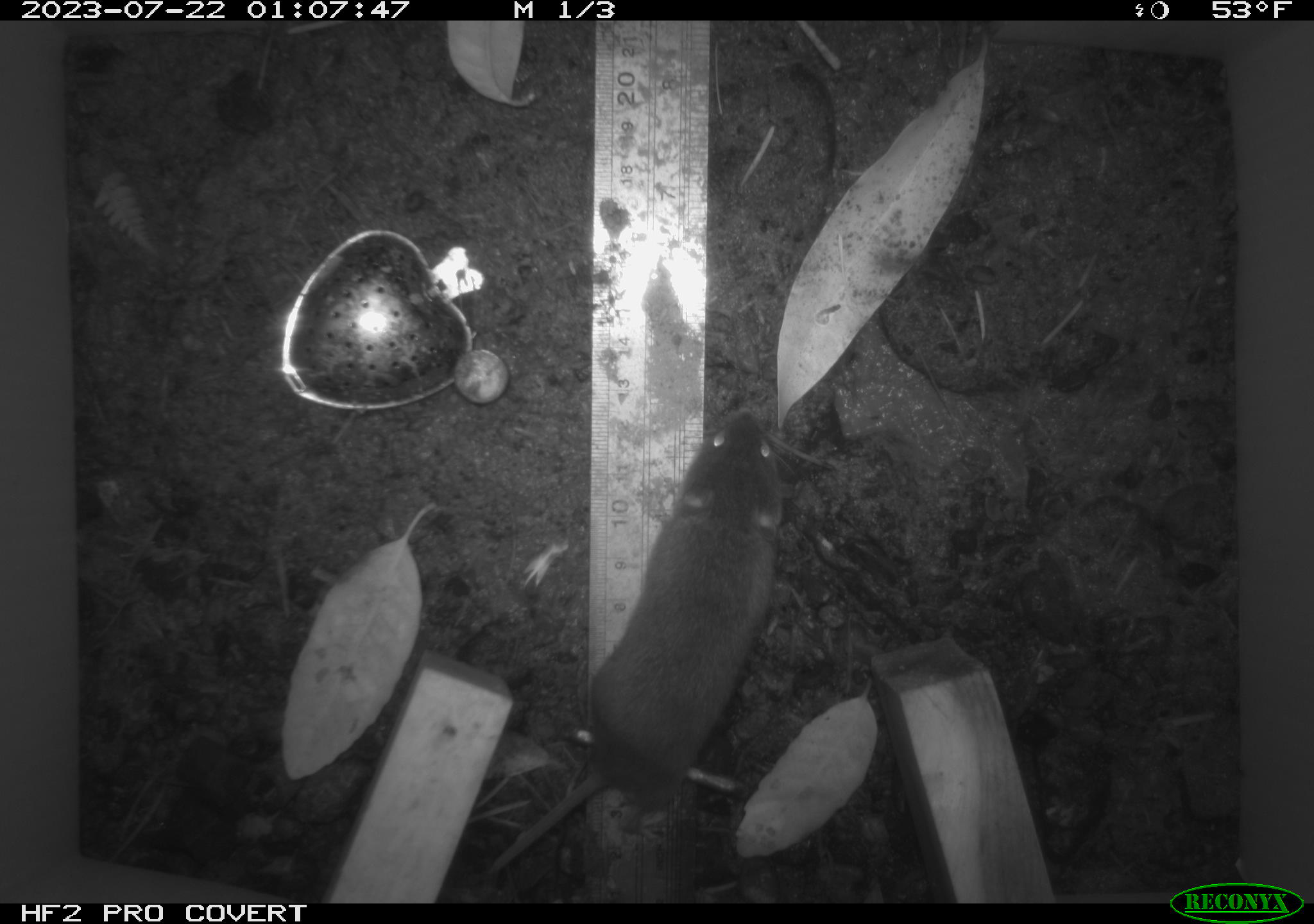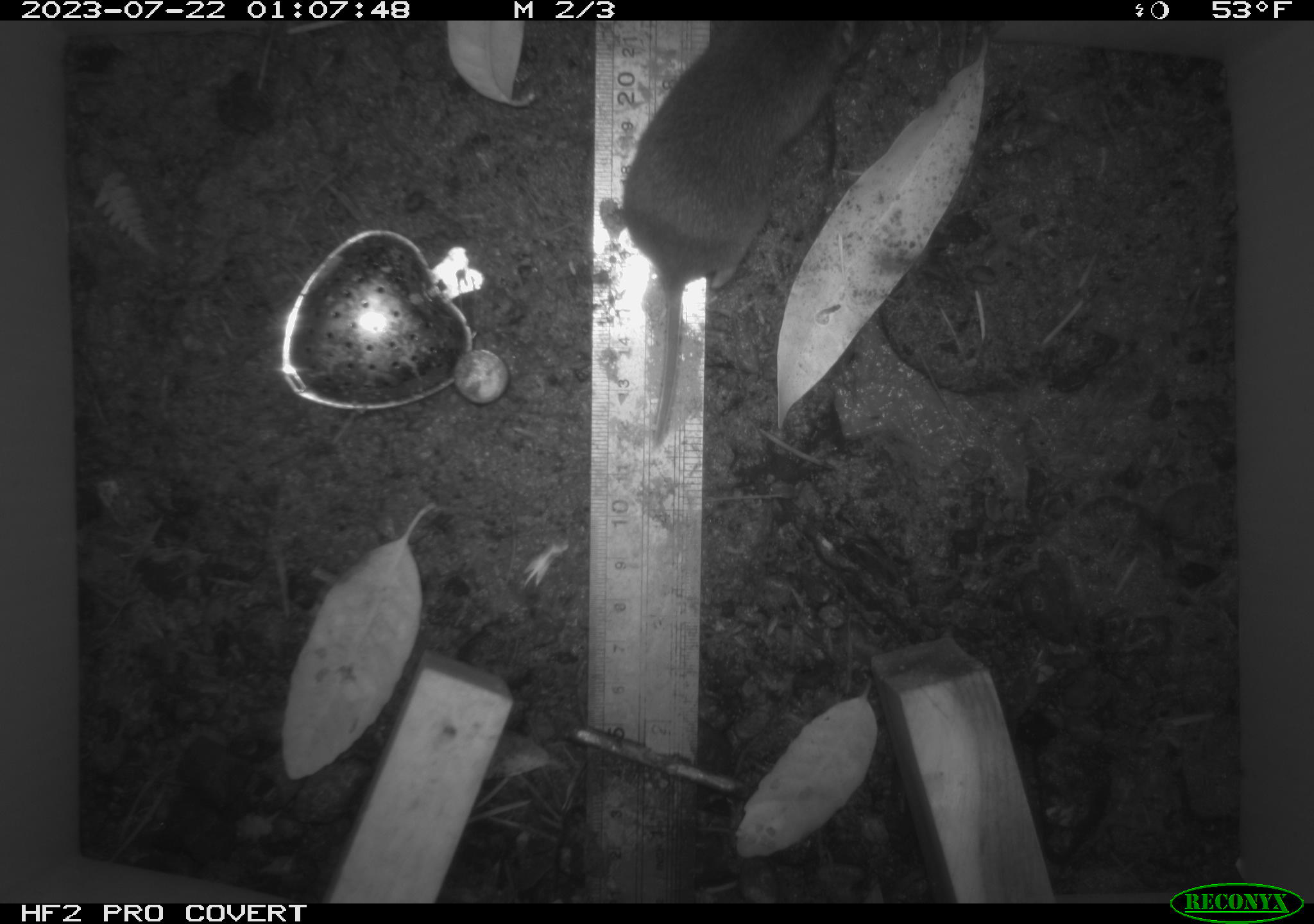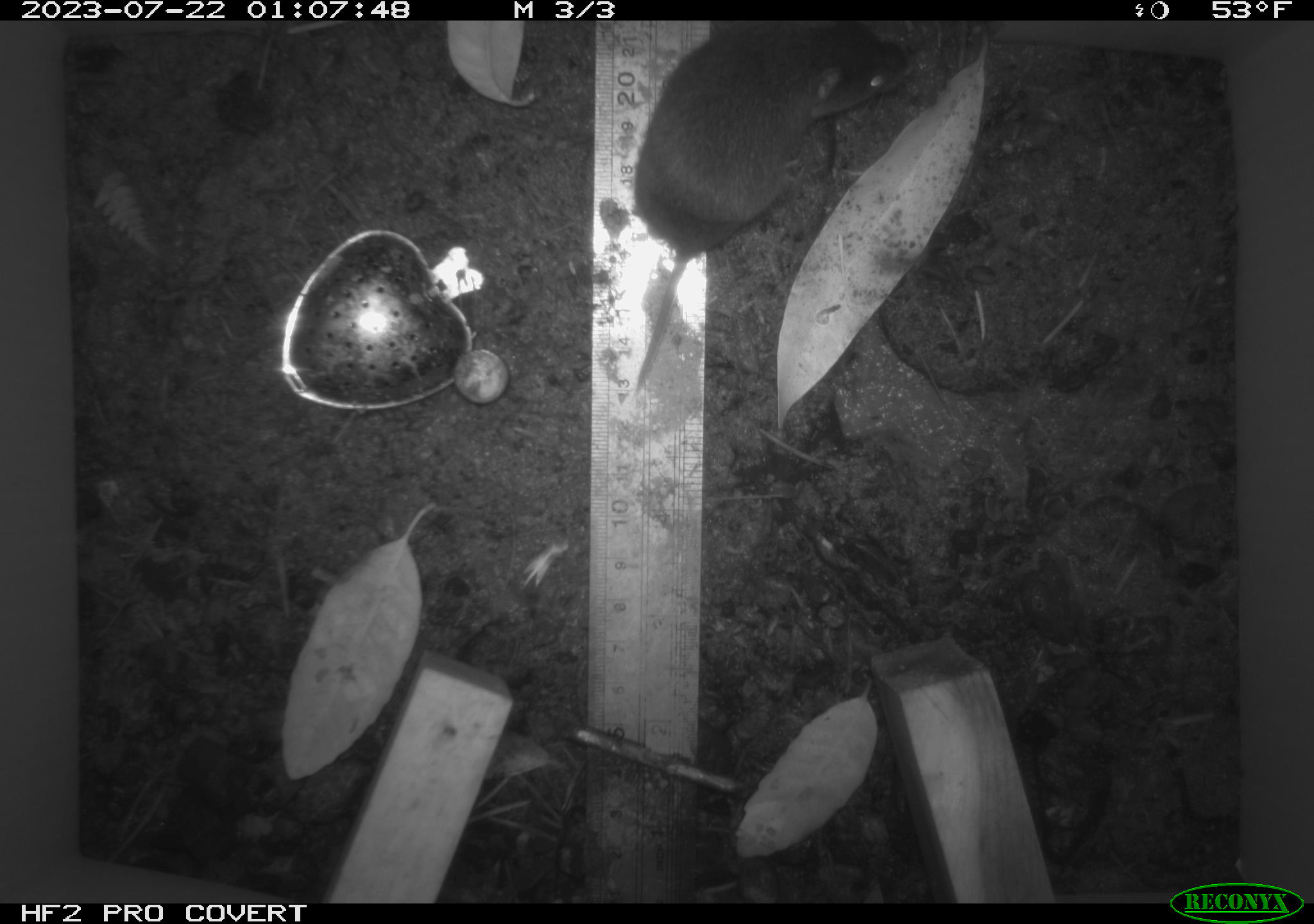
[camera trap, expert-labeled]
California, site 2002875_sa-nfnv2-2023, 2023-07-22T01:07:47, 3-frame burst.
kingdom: Animalia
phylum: Chordata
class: Mammalia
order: Rodentia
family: Cricetidae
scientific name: Arvicolinae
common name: voles, lemmings, and muskrats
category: arvicolinae subfamily